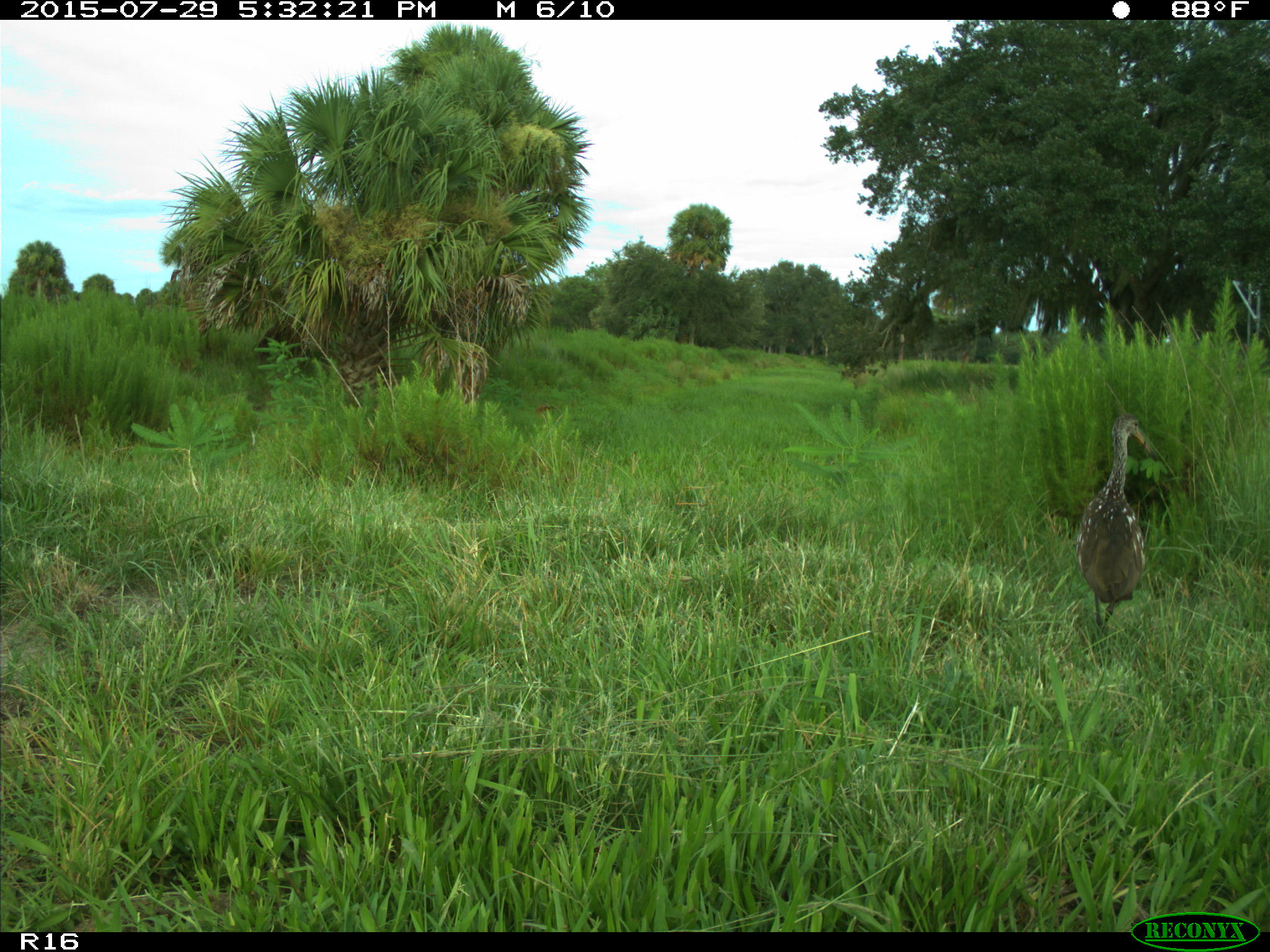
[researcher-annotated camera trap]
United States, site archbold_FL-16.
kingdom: Animalia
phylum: Chordata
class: Aves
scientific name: Aves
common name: birds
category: unidentified bird